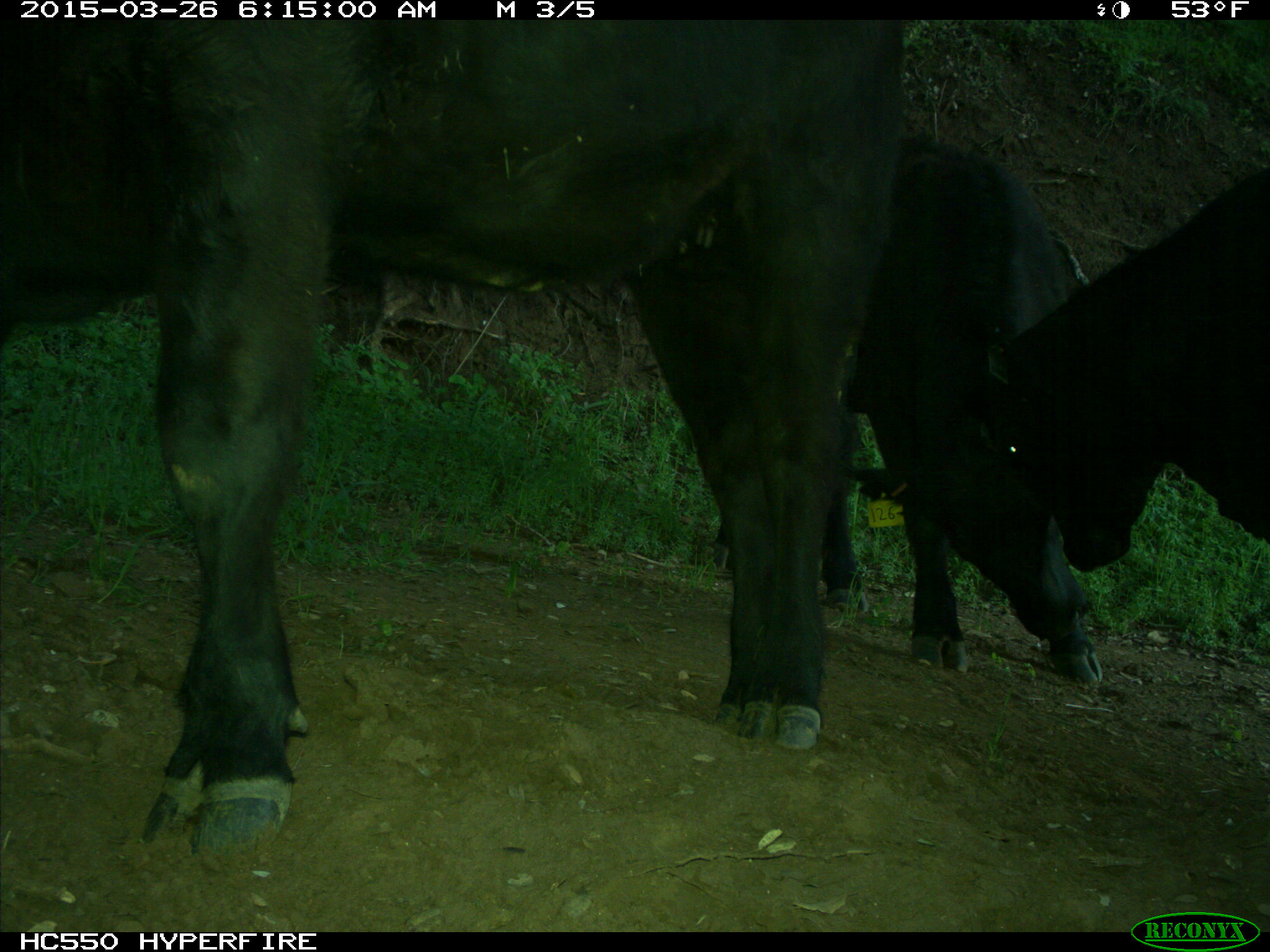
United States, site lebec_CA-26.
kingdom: Animalia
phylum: Chordata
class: Mammalia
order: Artiodactyla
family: Bovidae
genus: Bos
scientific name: Bos taurus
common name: domestic cow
Bos taurus (domestic cow).